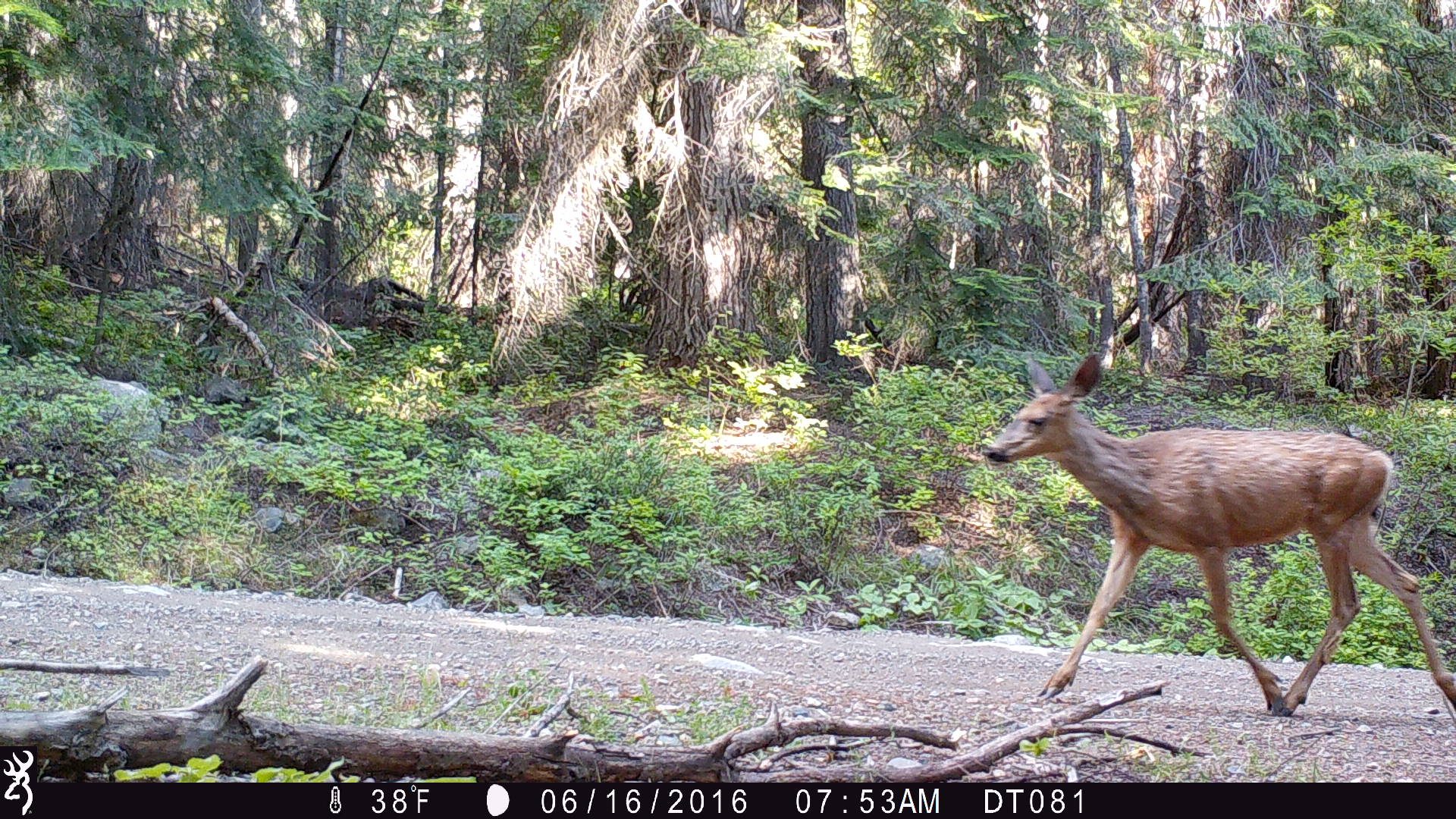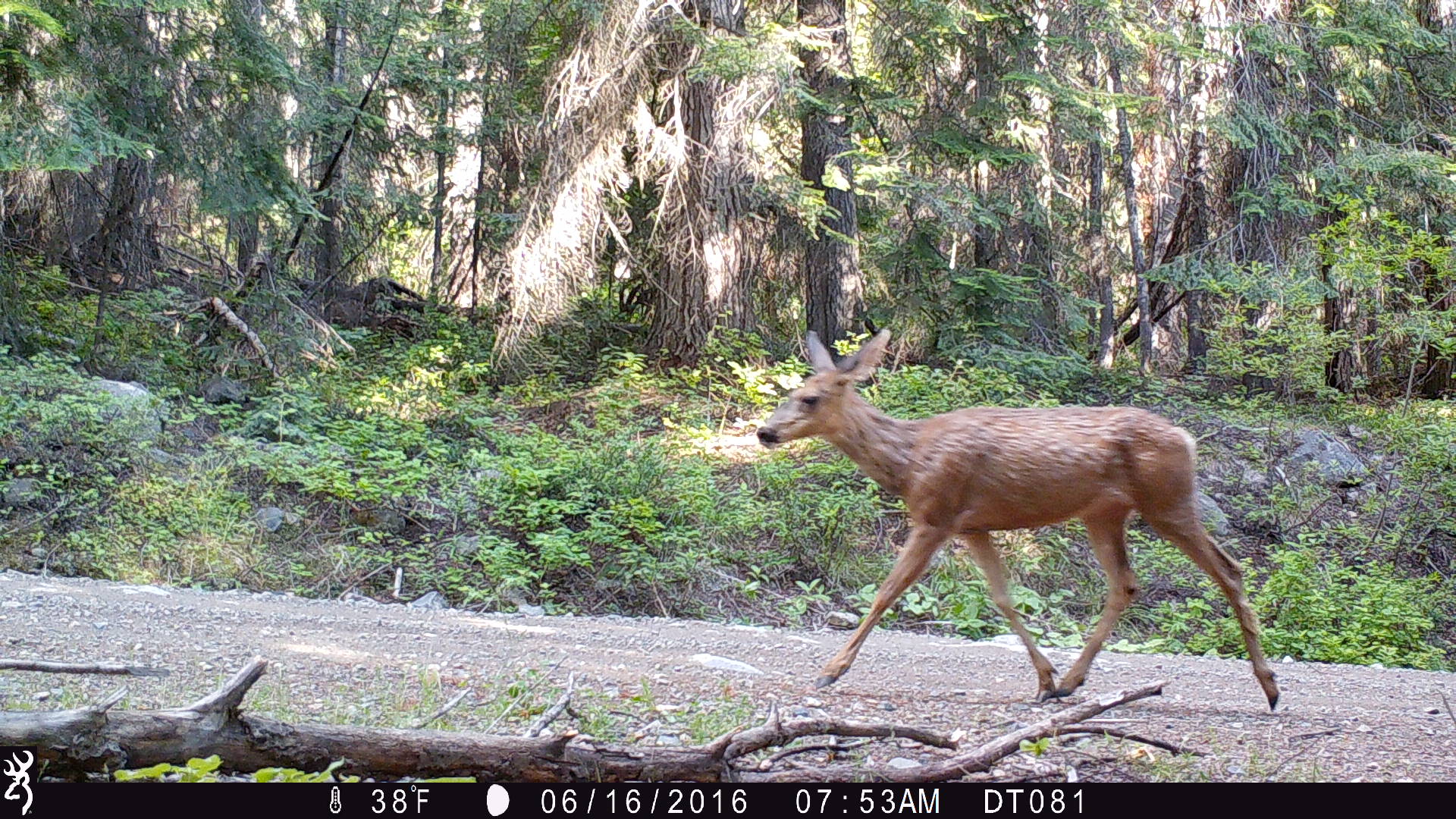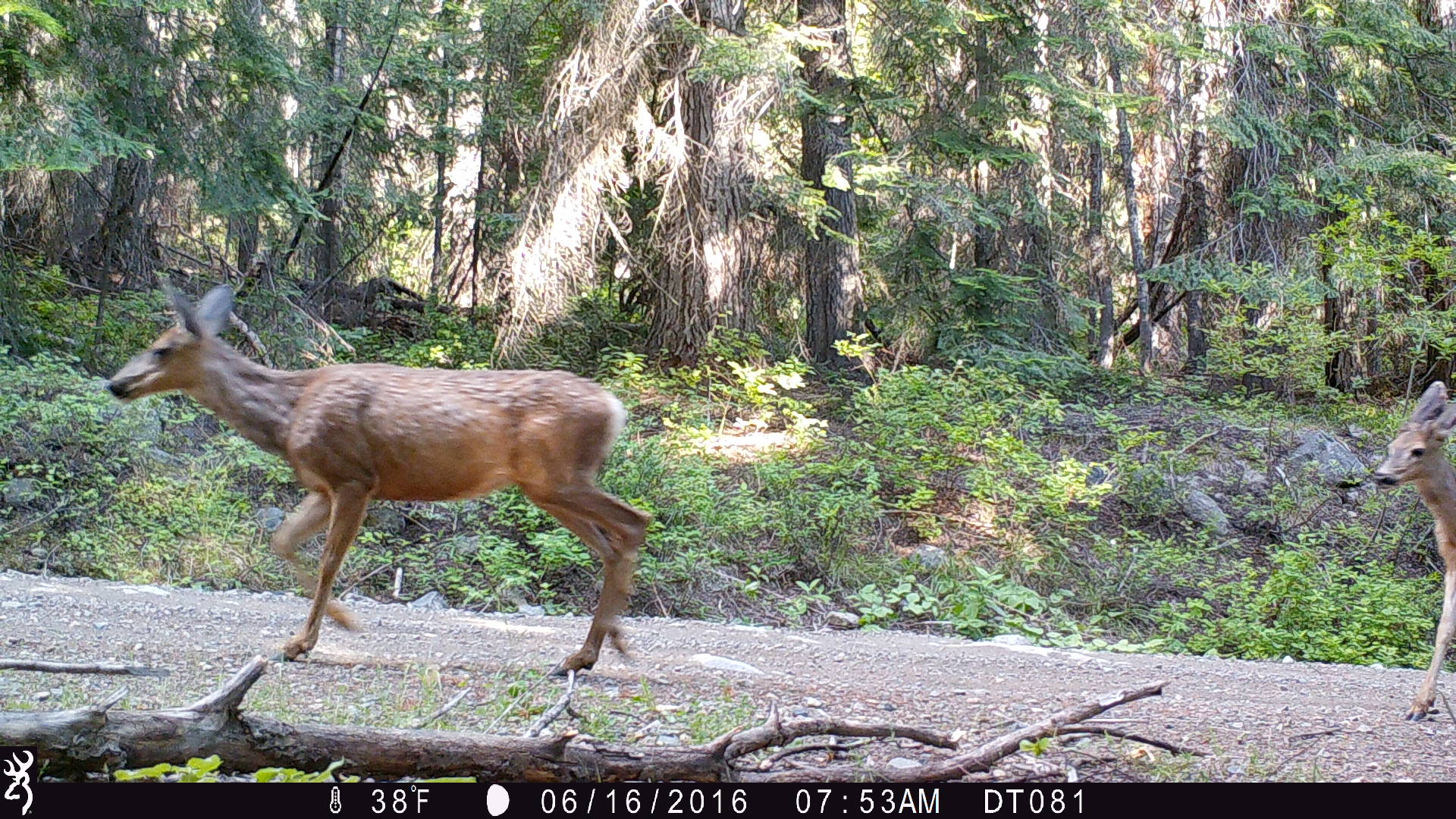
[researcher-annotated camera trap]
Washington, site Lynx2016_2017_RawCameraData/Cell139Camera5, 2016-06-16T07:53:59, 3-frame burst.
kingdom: Animalia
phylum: Chordata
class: Mammalia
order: Artiodactyla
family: Cervidae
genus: Odocoileus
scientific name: Odocoileus hemionus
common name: mule deer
Odocoileus hemionus (mule deer). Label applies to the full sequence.